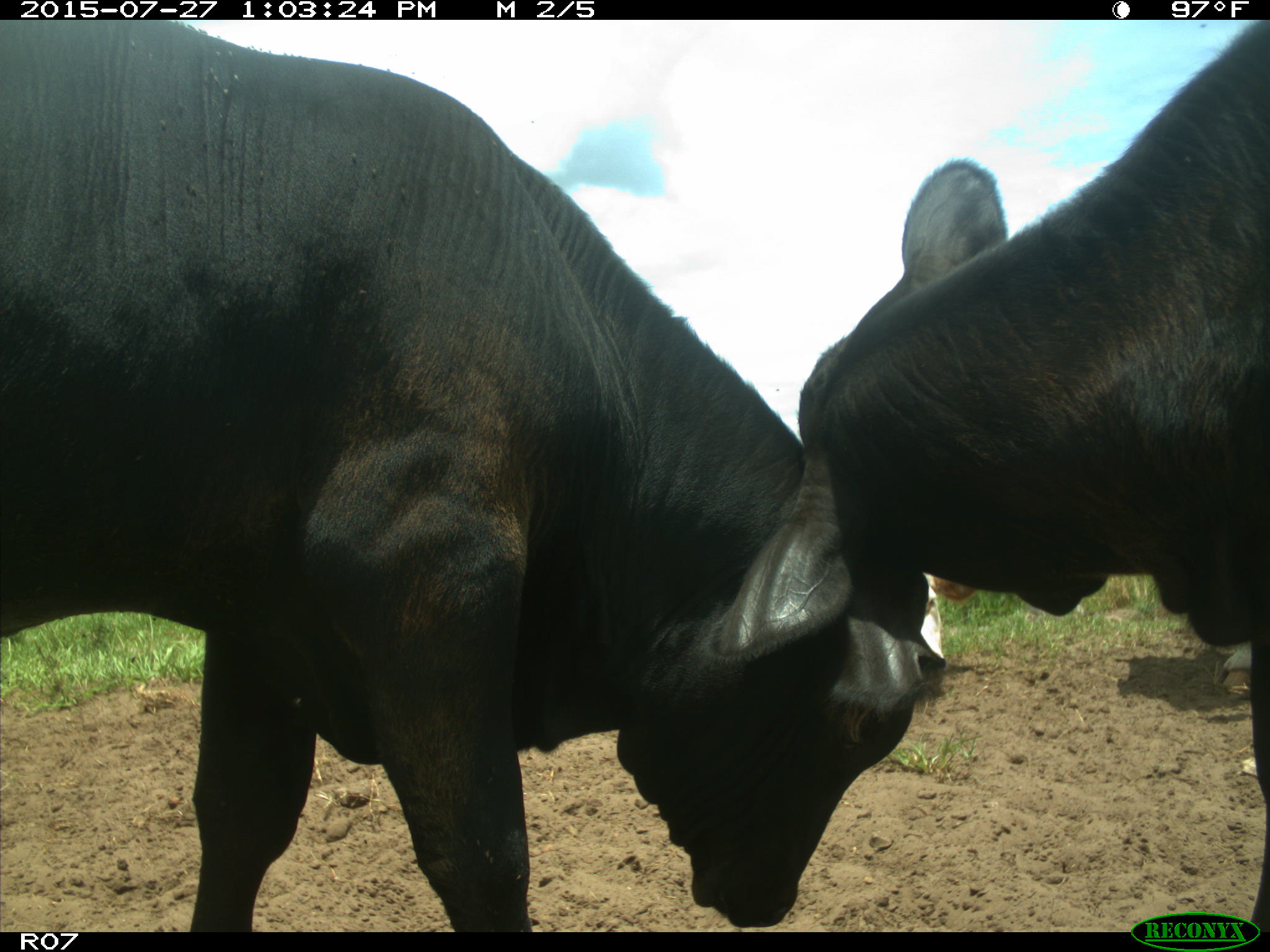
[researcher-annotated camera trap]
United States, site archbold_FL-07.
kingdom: Animalia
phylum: Chordata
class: Mammalia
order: Artiodactyla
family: Bovidae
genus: Bos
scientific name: Bos taurus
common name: domestic cow